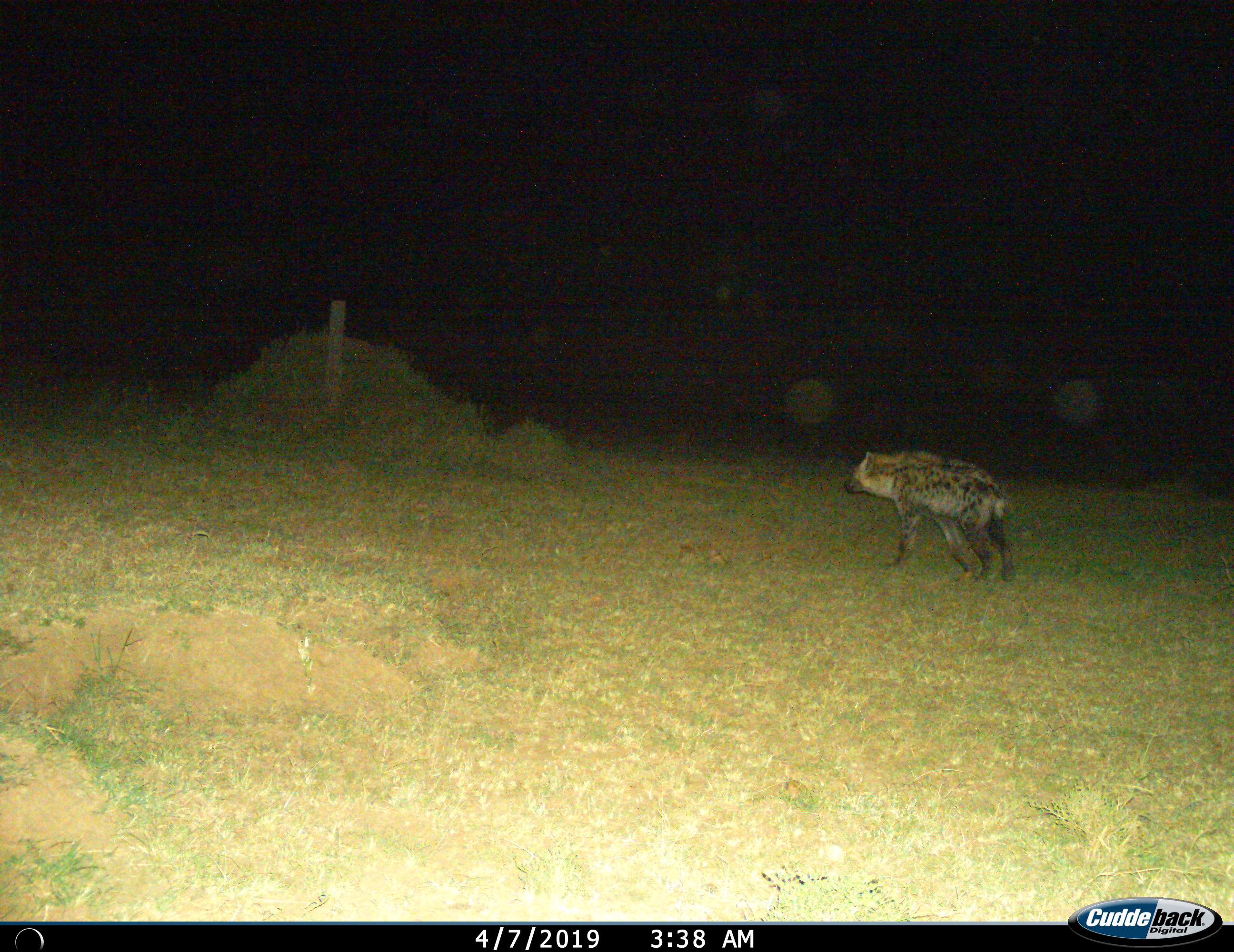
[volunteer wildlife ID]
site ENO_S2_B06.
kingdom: Animalia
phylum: Chordata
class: Mammalia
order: Carnivora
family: Hyaenidae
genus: Crocuta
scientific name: Crocuta crocuta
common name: spotted hyena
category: hyenaspotted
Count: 1.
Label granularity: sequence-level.